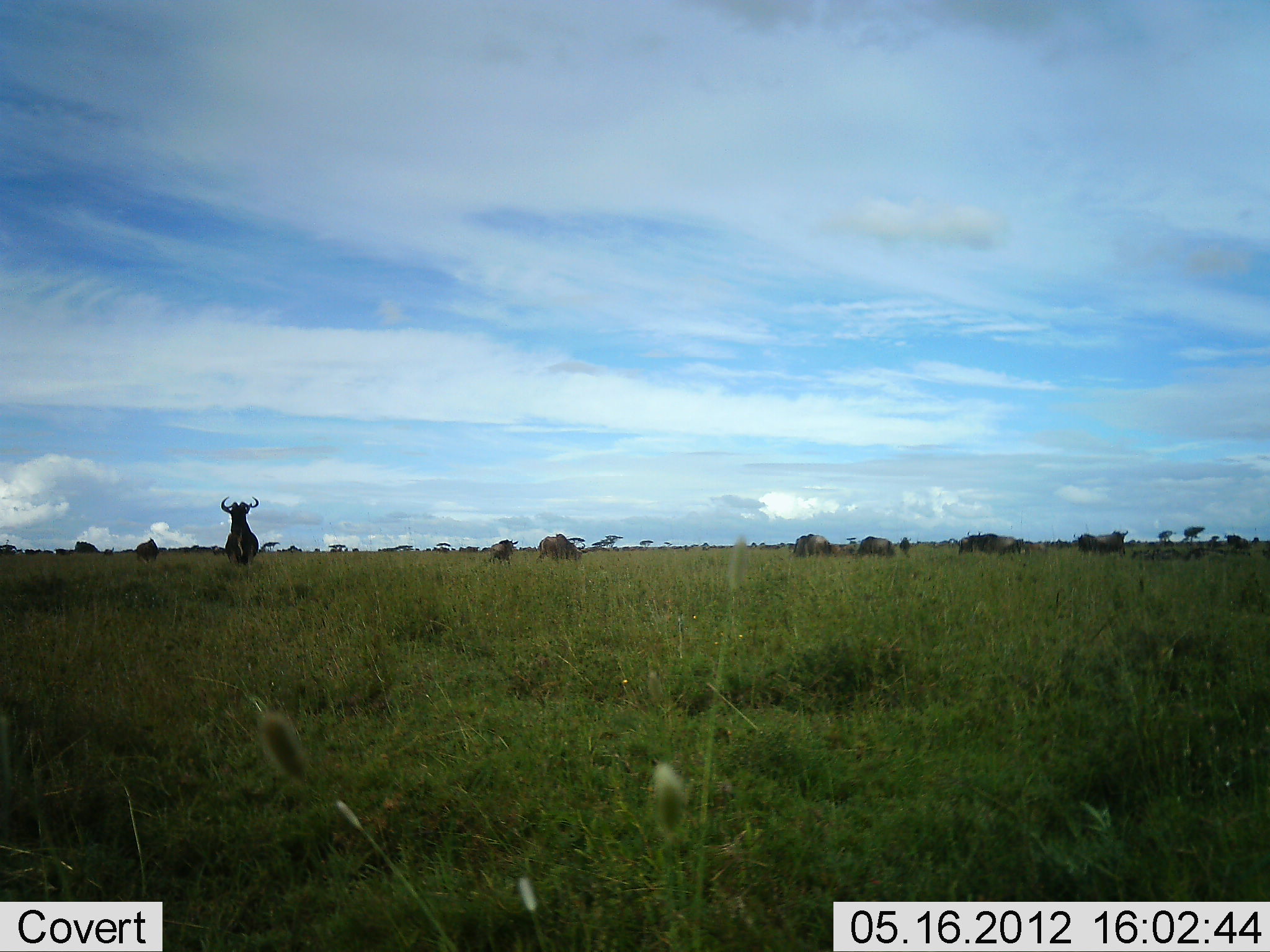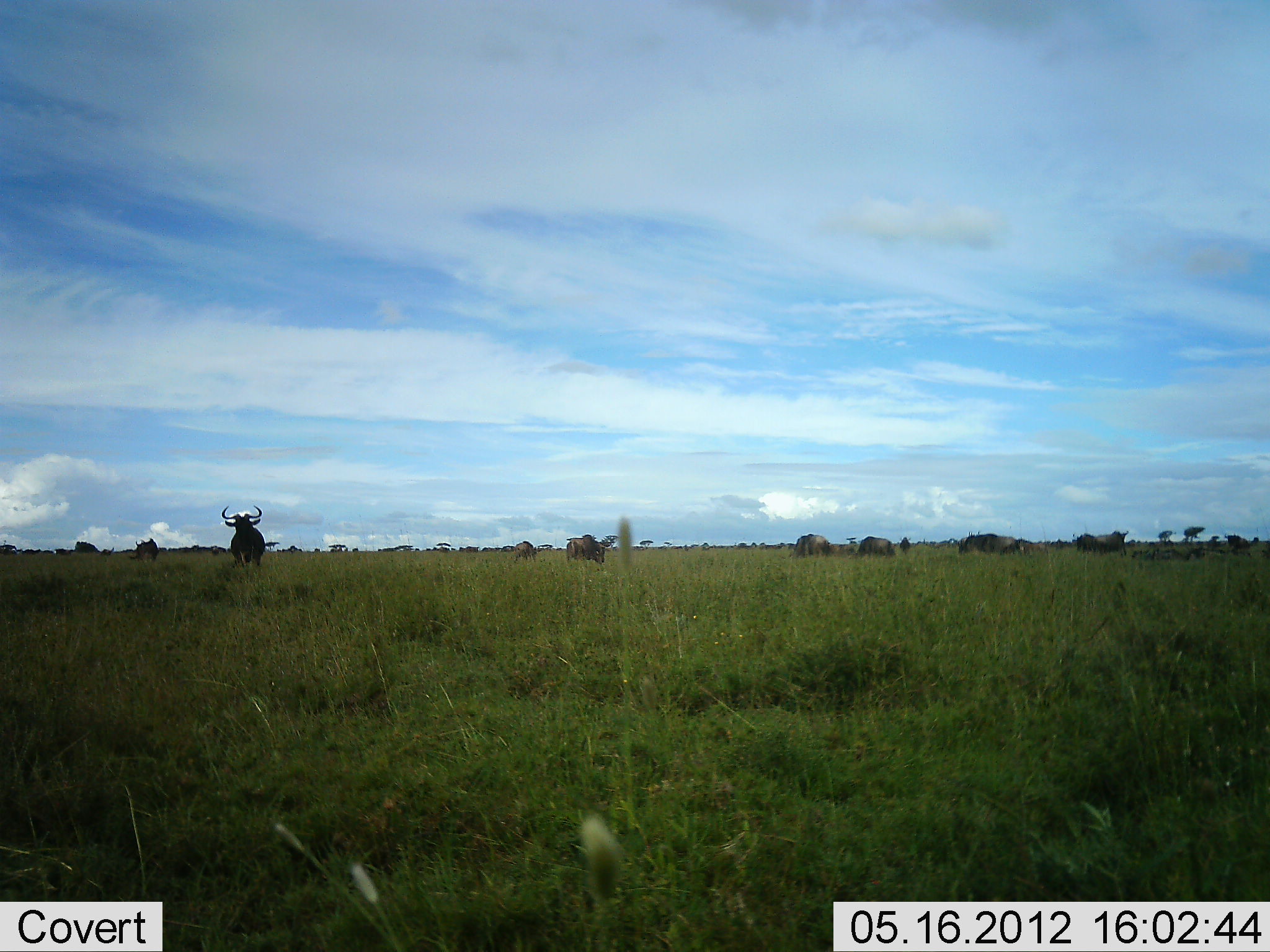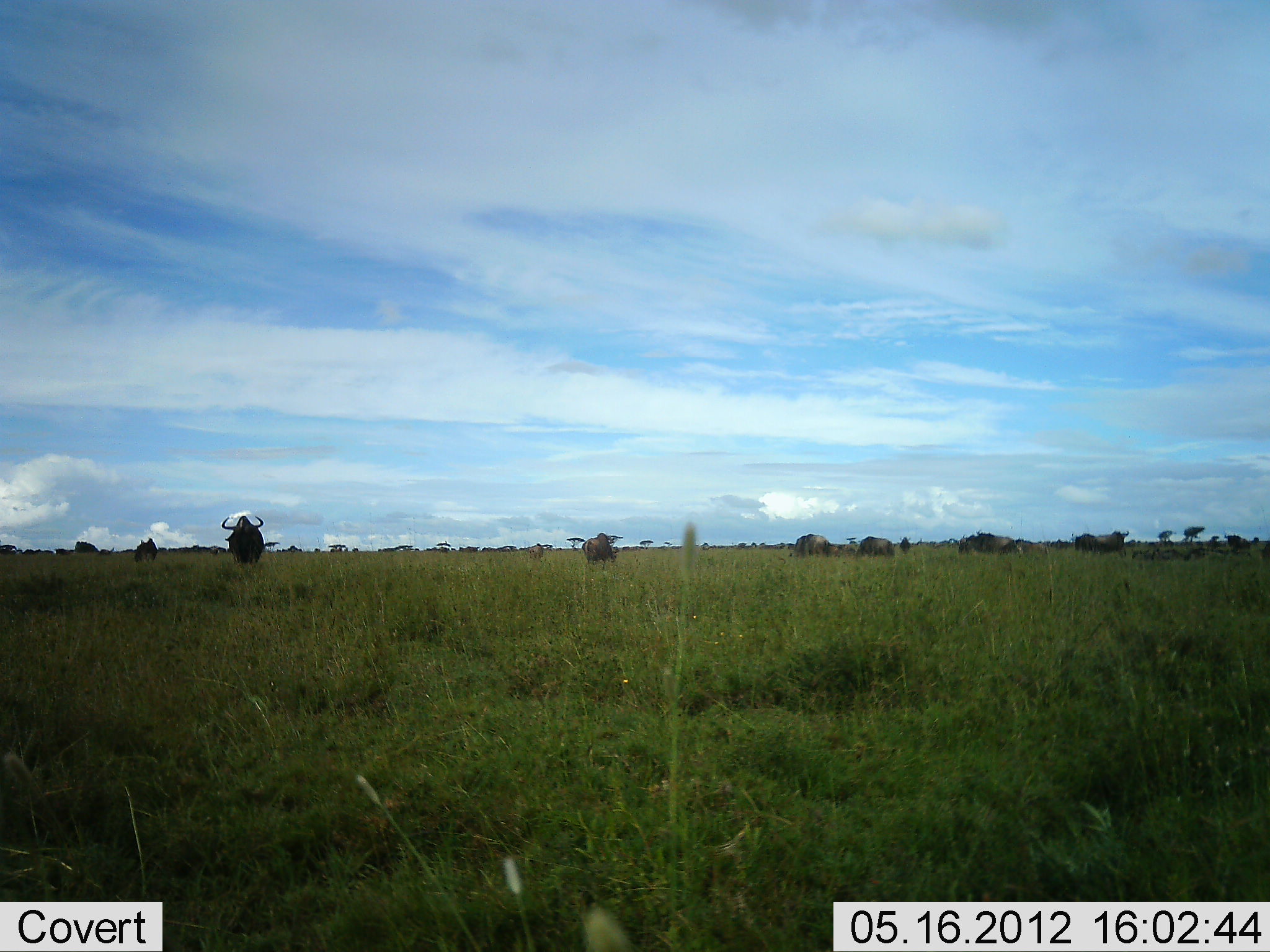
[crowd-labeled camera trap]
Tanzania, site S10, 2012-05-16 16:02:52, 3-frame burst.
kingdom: Animalia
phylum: Chordata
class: Mammalia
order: Artiodactyla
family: Bovidae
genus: Connochaetes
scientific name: Connochaetes taurinus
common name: blue wildebeest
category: wildebeest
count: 11-50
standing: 70%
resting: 0%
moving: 50%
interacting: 0%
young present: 0%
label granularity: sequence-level